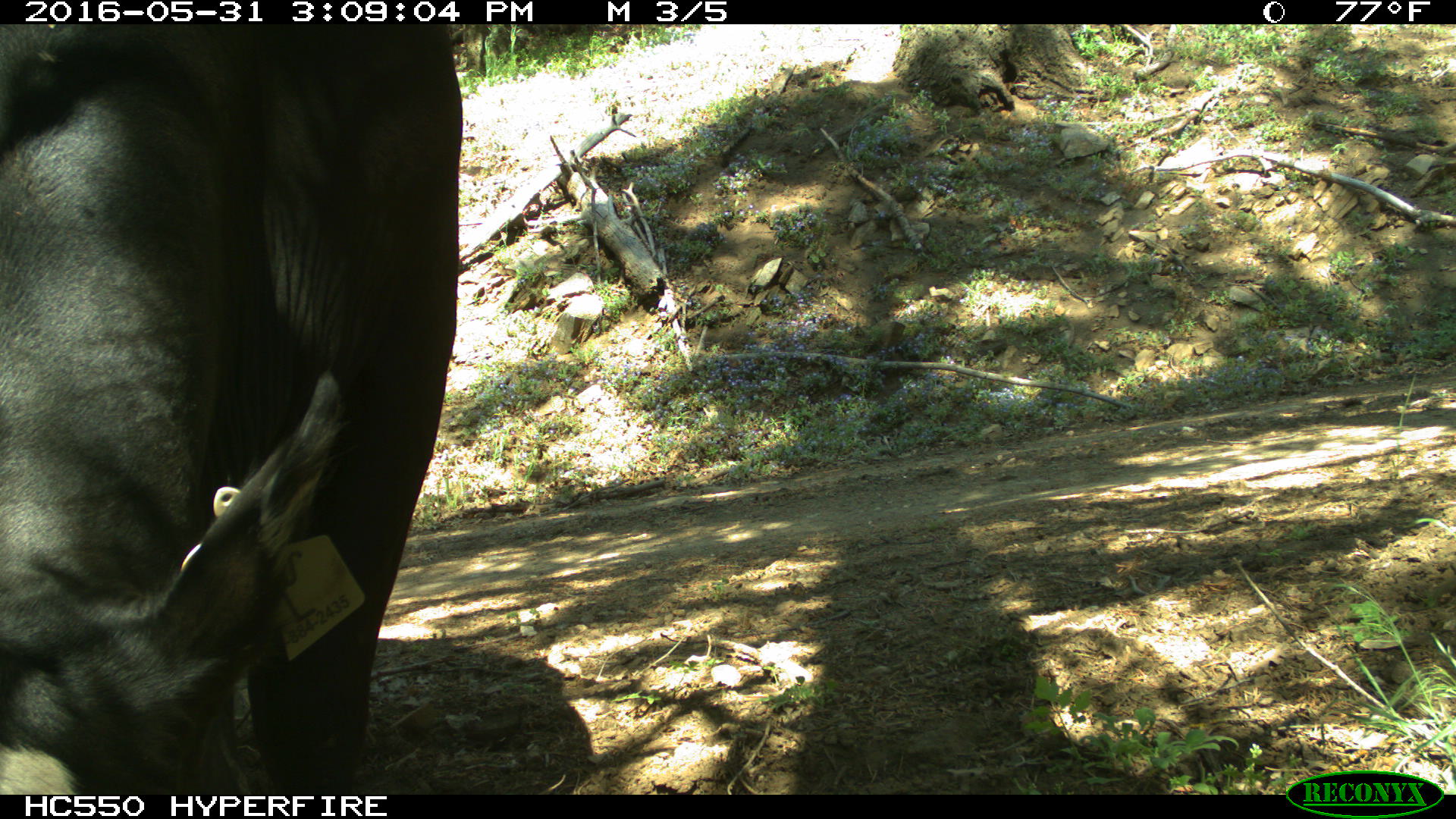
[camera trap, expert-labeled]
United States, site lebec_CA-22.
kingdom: Animalia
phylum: Chordata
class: Mammalia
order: Artiodactyla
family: Bovidae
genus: Bos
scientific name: Bos taurus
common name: domestic cow